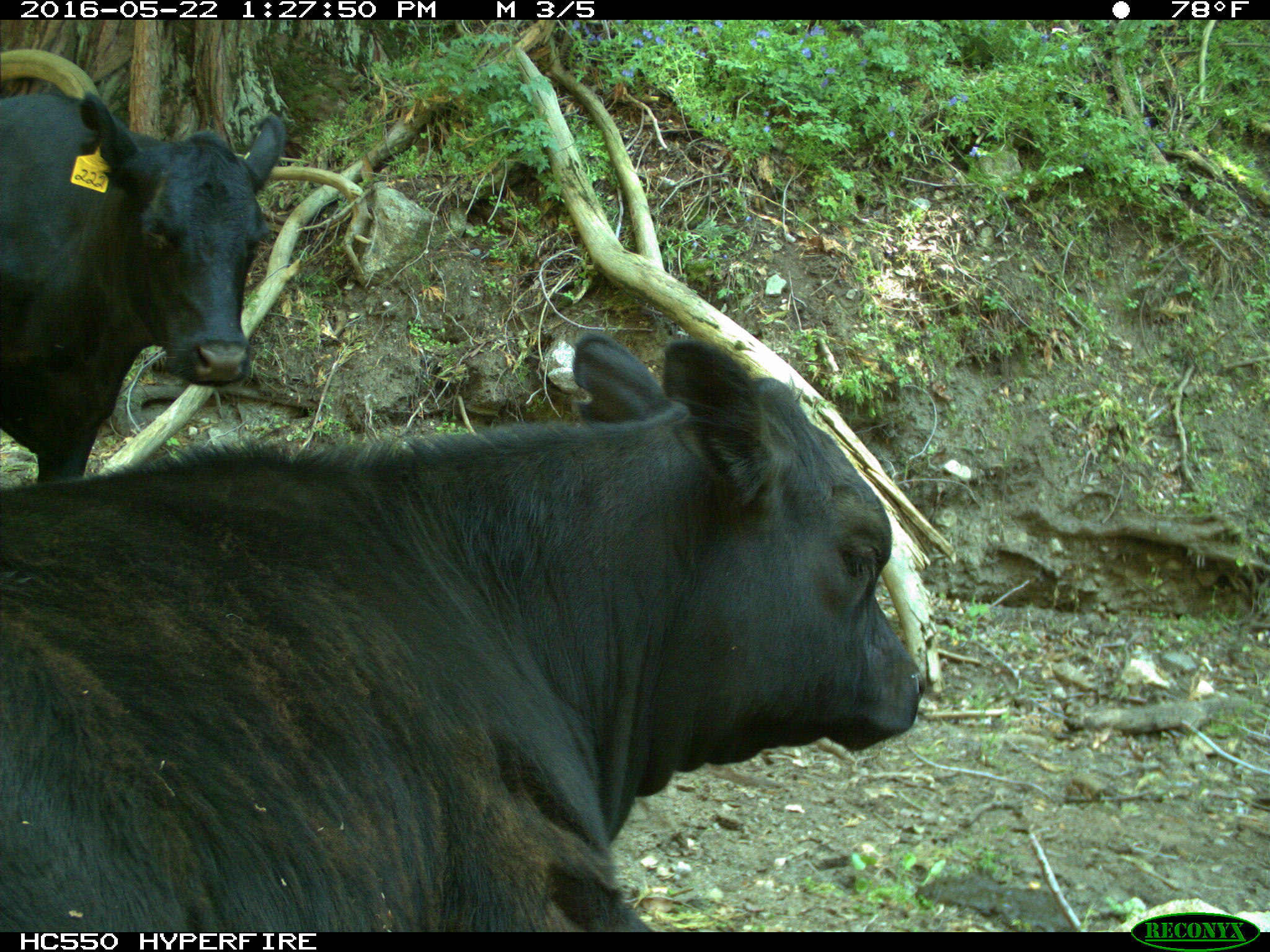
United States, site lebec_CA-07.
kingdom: Animalia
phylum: Chordata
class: Mammalia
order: Artiodactyla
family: Bovidae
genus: Bos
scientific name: Bos taurus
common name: domestic cow